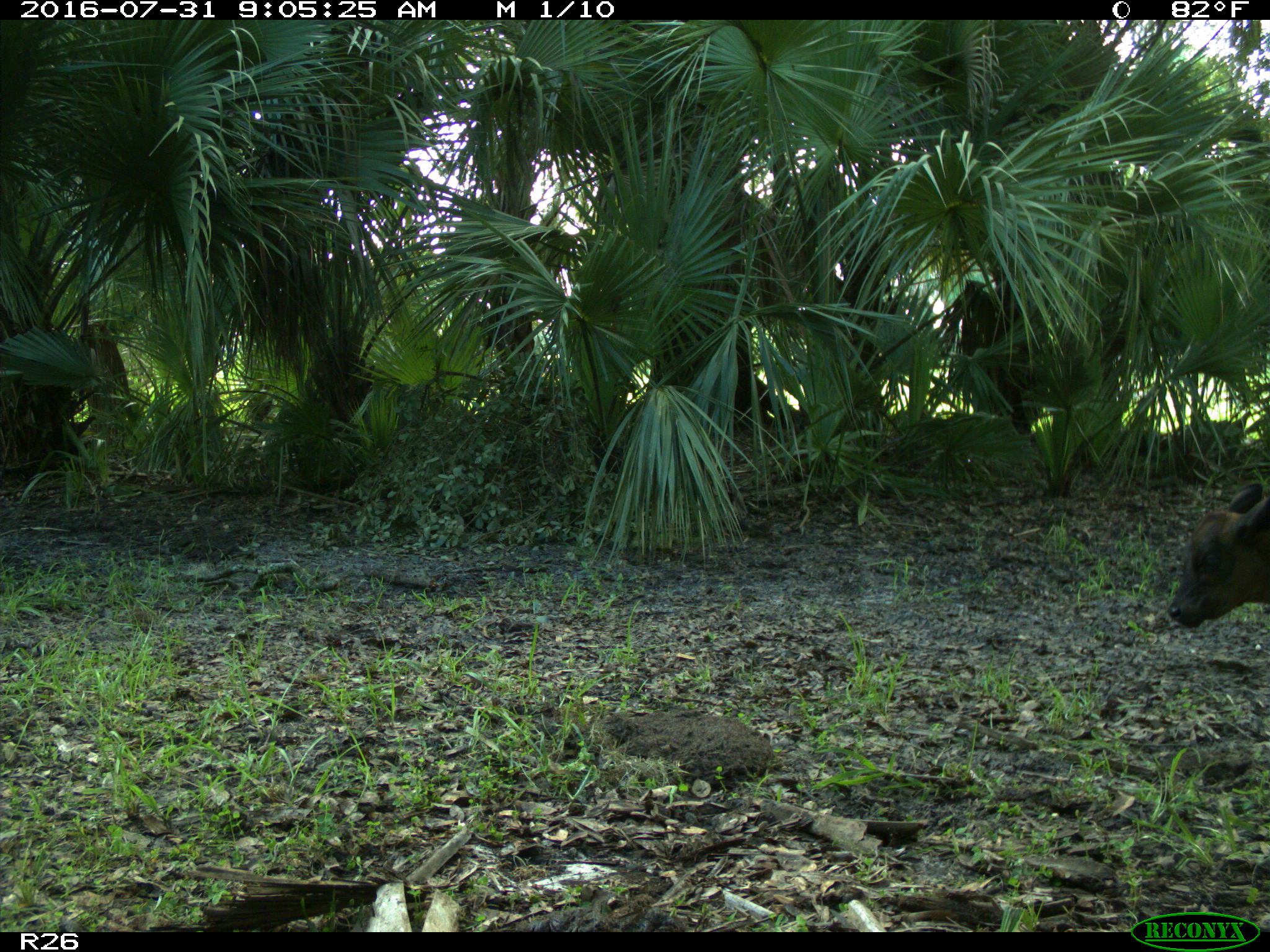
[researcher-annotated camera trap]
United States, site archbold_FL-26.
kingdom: Animalia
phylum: Chordata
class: Mammalia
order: Artiodactyla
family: Bovidae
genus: Bos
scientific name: Bos taurus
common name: domestic cow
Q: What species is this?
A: Bos taurus (domestic cow).